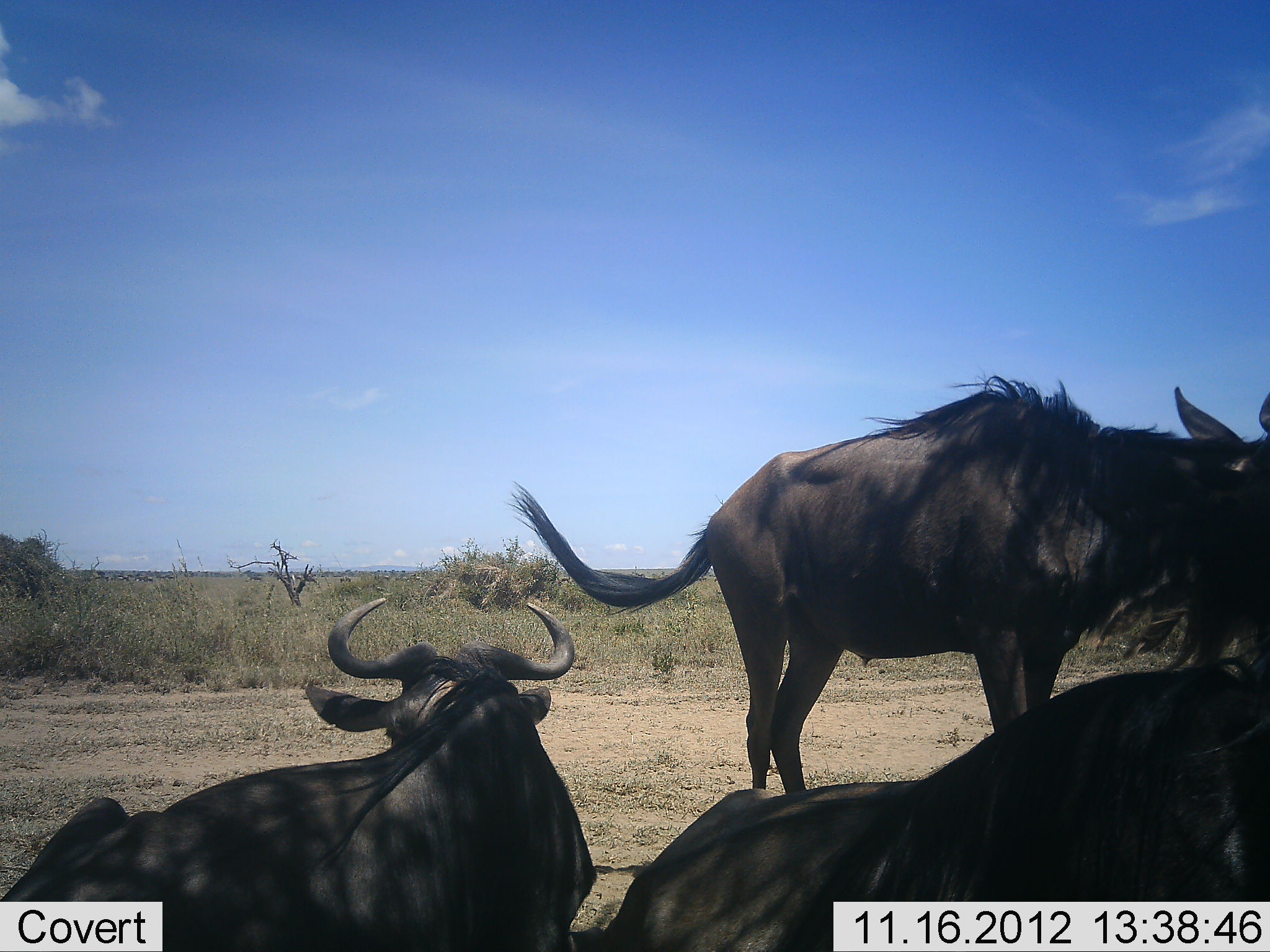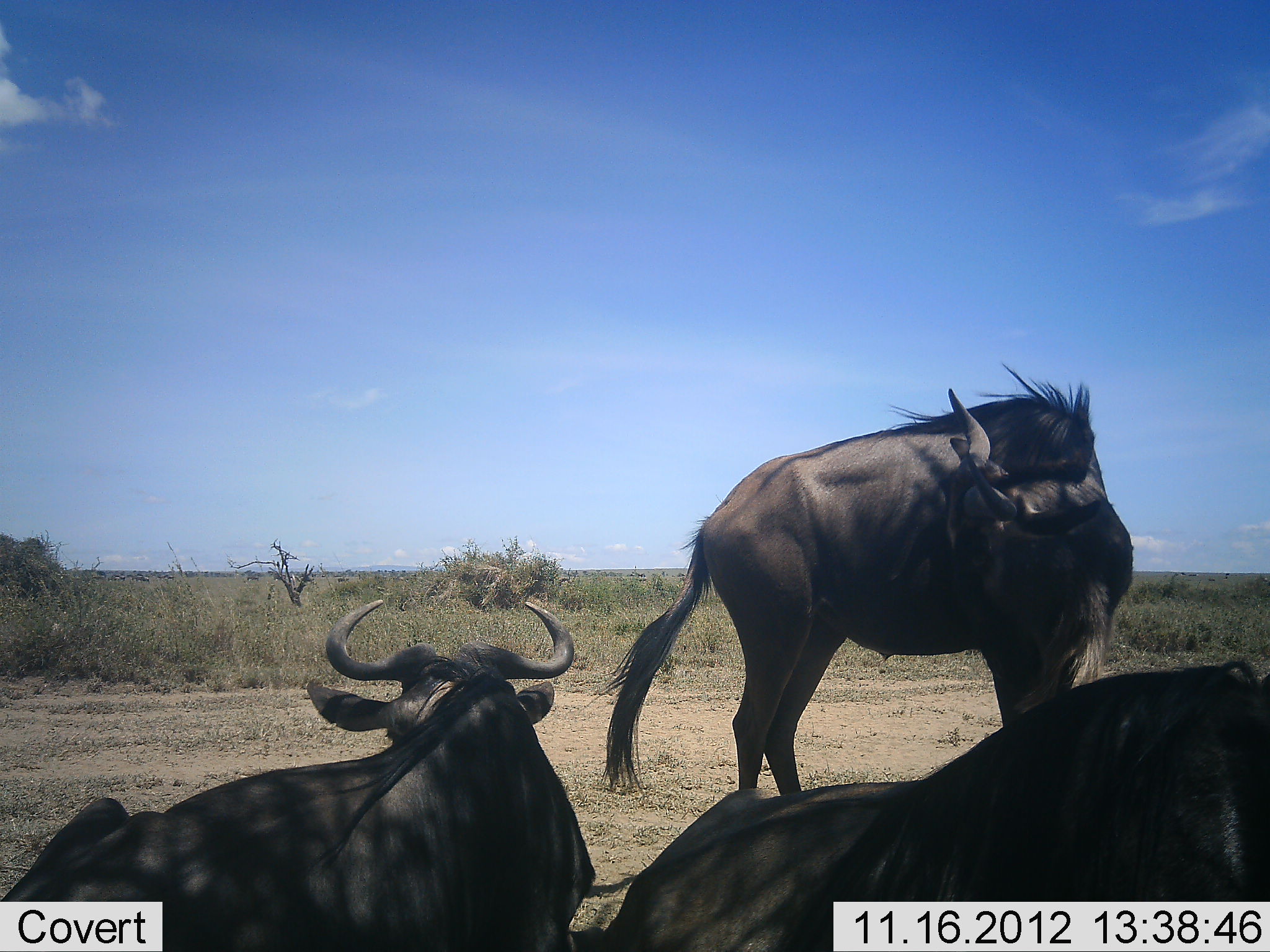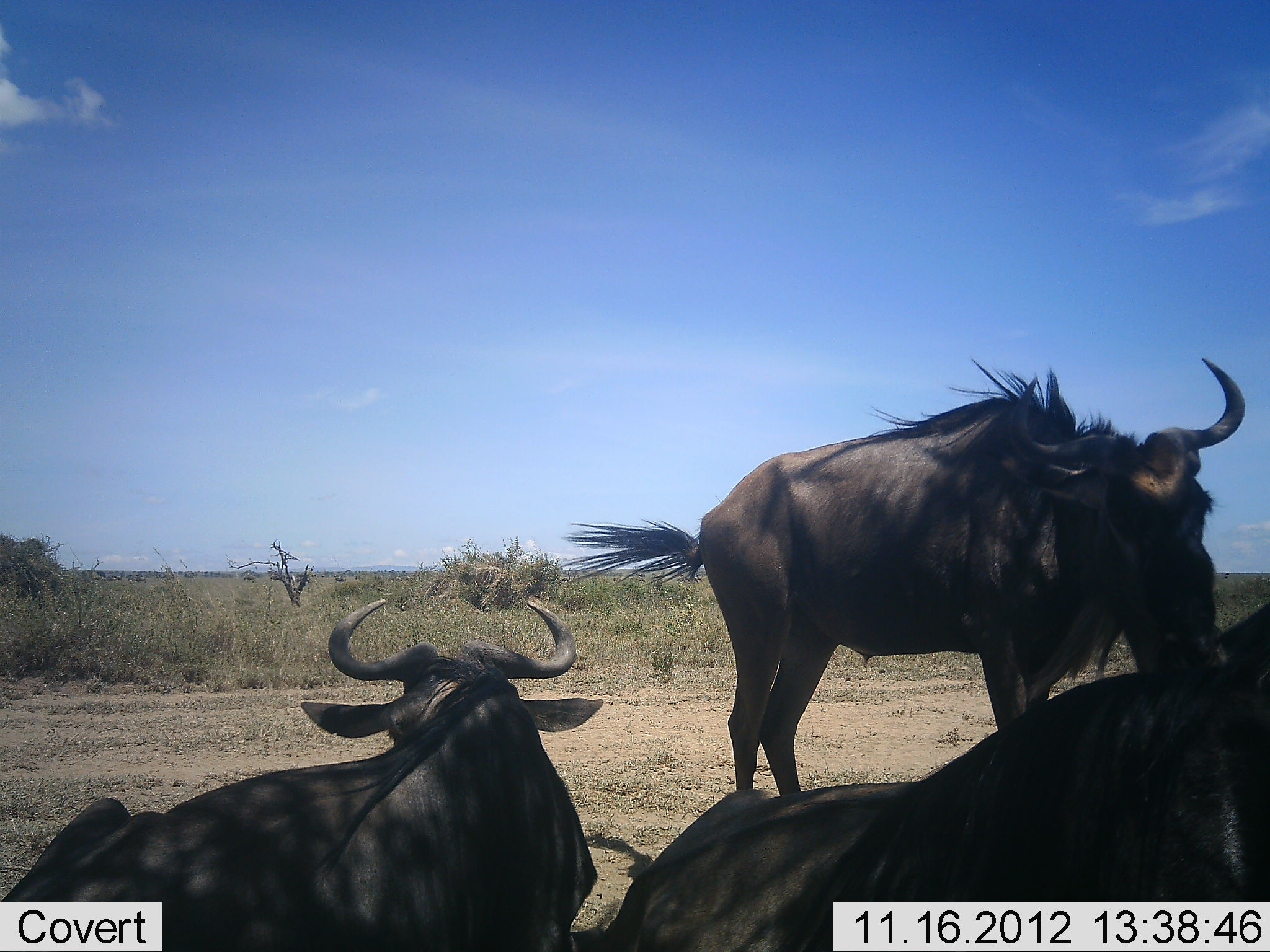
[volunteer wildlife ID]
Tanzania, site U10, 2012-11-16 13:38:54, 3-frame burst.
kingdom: Animalia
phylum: Chordata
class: Mammalia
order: Artiodactyla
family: Bovidae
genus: Connochaetes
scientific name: Connochaetes taurinus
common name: blue wildebeest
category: wildebeest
Wildebeest (blue wildebeest) (Connochaetes taurinus), count 3. Behavior (volunteer vote fractions): standing 80%, resting 90%, moving 10%, interacting 0%. Young present (vote fraction): 0%. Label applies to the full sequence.